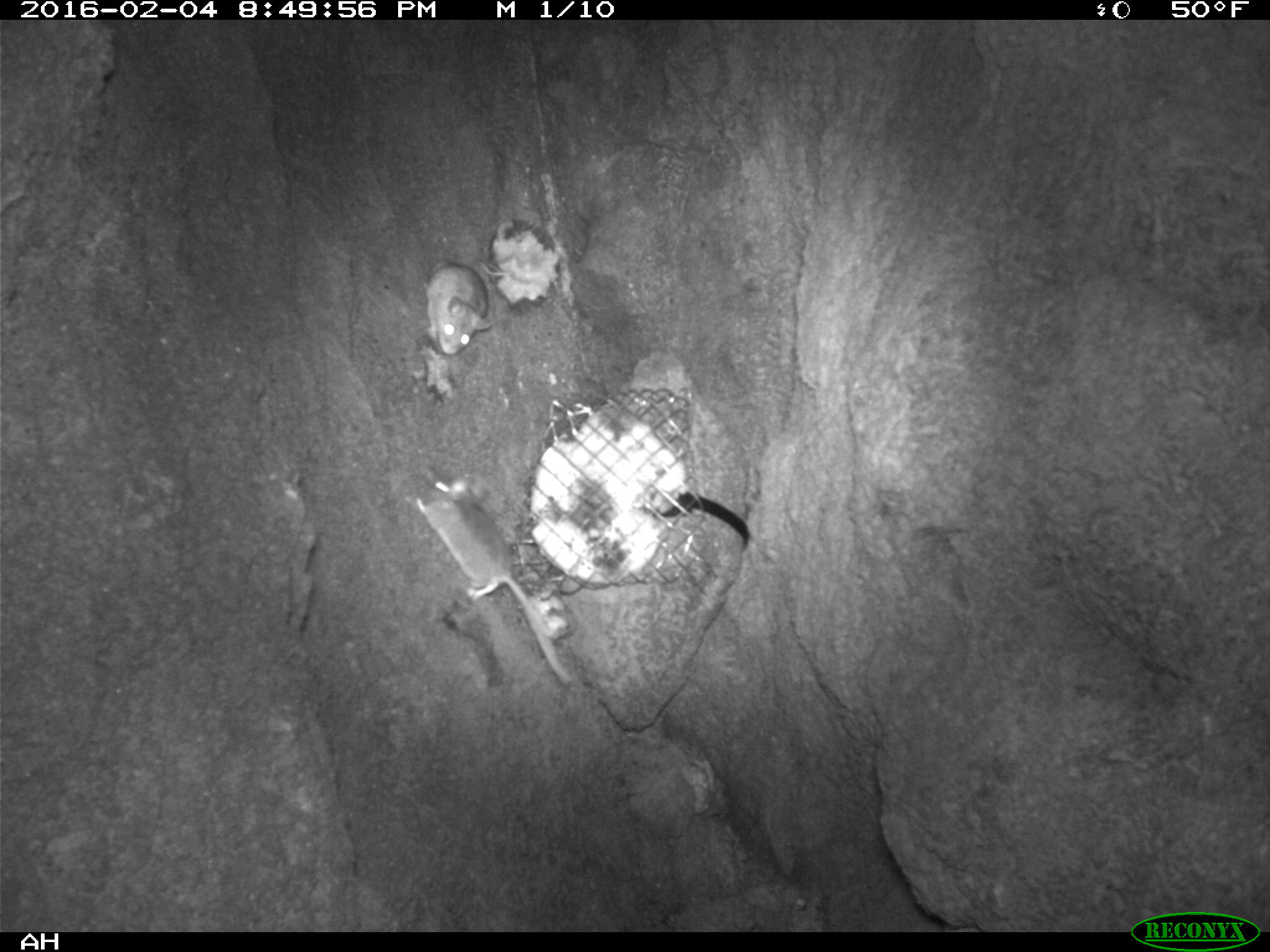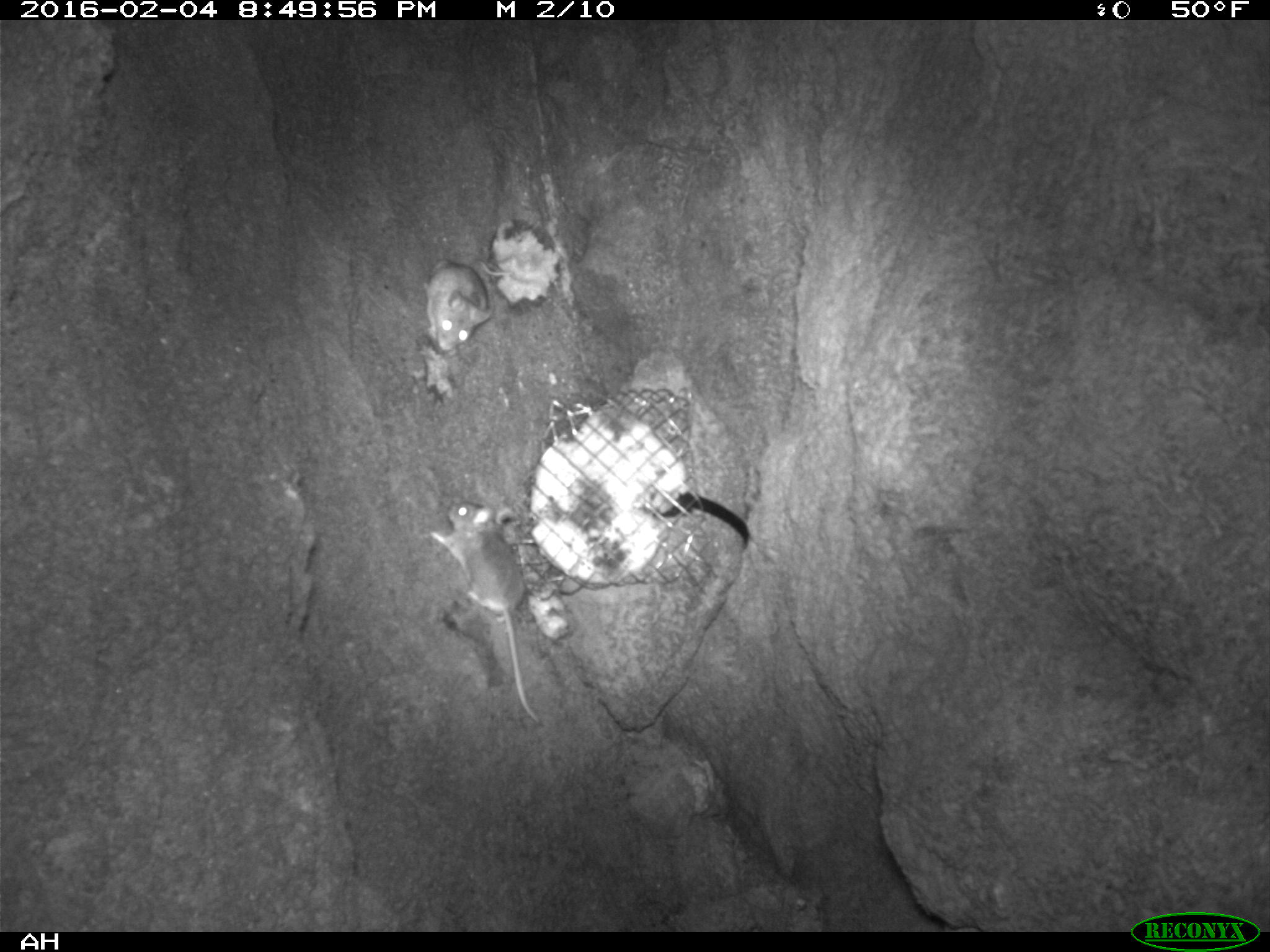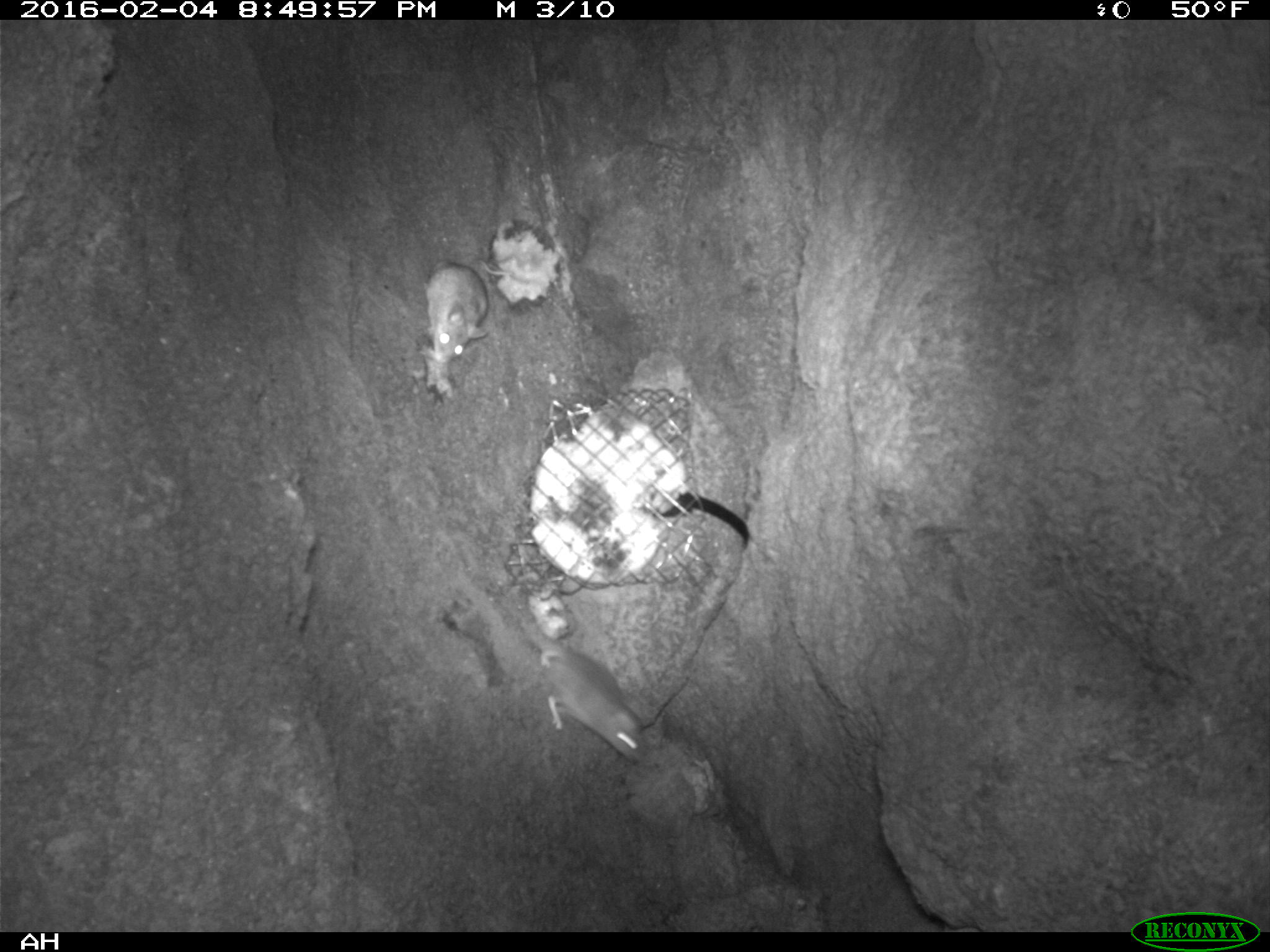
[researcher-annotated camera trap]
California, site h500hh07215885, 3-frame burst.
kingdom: Animalia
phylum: Chordata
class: Mammalia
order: Rodentia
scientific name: Rodentia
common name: rodent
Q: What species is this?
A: Rodent (Rodentia).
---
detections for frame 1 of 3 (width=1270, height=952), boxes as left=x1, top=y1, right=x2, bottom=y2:
rodent: left=415, top=475, right=577, bottom=685; left=412, top=227, right=491, bottom=355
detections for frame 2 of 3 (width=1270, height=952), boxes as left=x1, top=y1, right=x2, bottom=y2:
rodent: left=429, top=501, right=539, bottom=721; left=424, top=260, right=510, bottom=356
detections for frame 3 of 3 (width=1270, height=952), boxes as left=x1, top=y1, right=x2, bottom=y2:
rodent: left=535, top=637, right=646, bottom=765; left=418, top=257, right=488, bottom=361